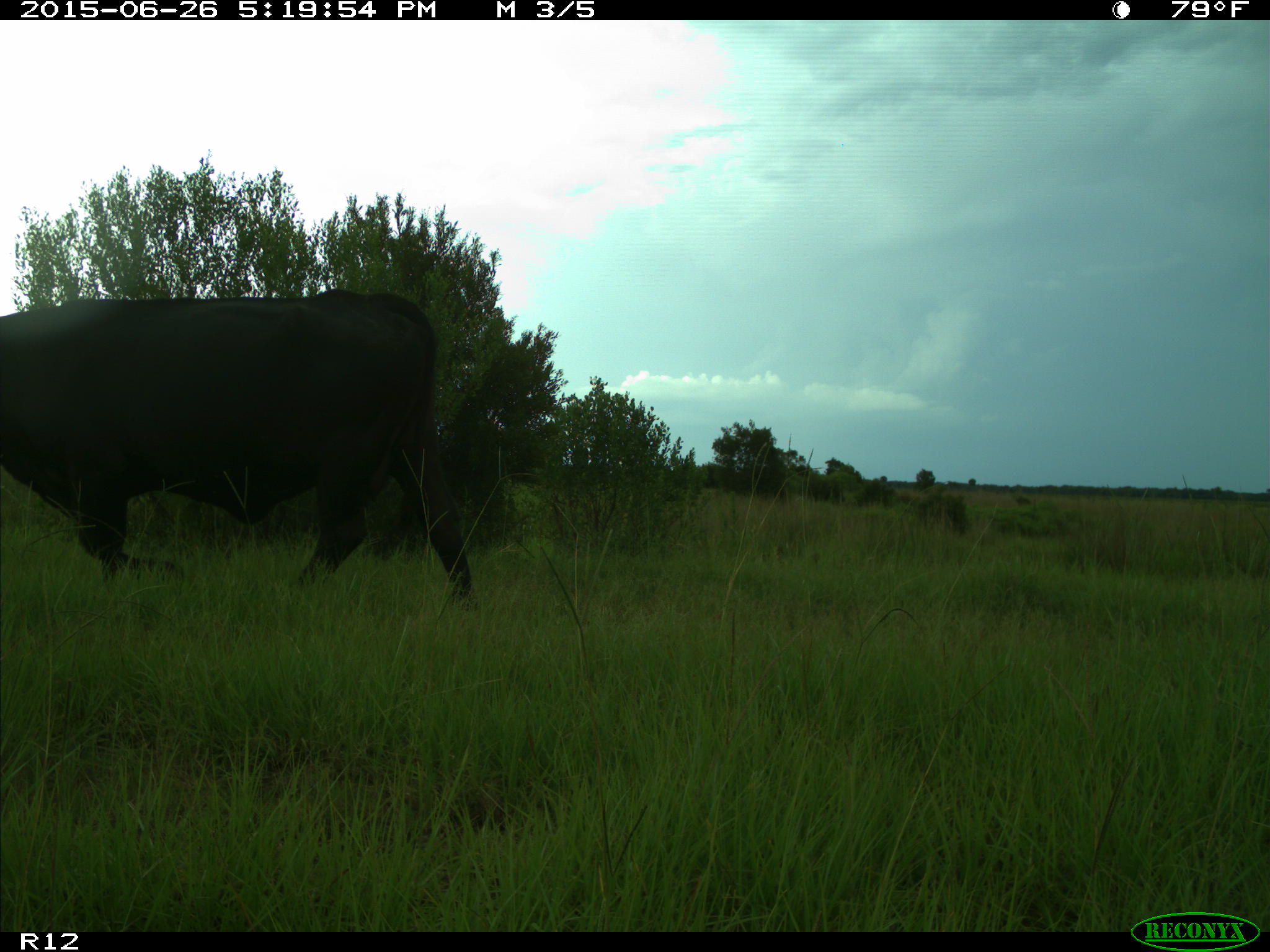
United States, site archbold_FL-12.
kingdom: Animalia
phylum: Chordata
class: Mammalia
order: Artiodactyla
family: Bovidae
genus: Bos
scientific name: Bos taurus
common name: domestic cow